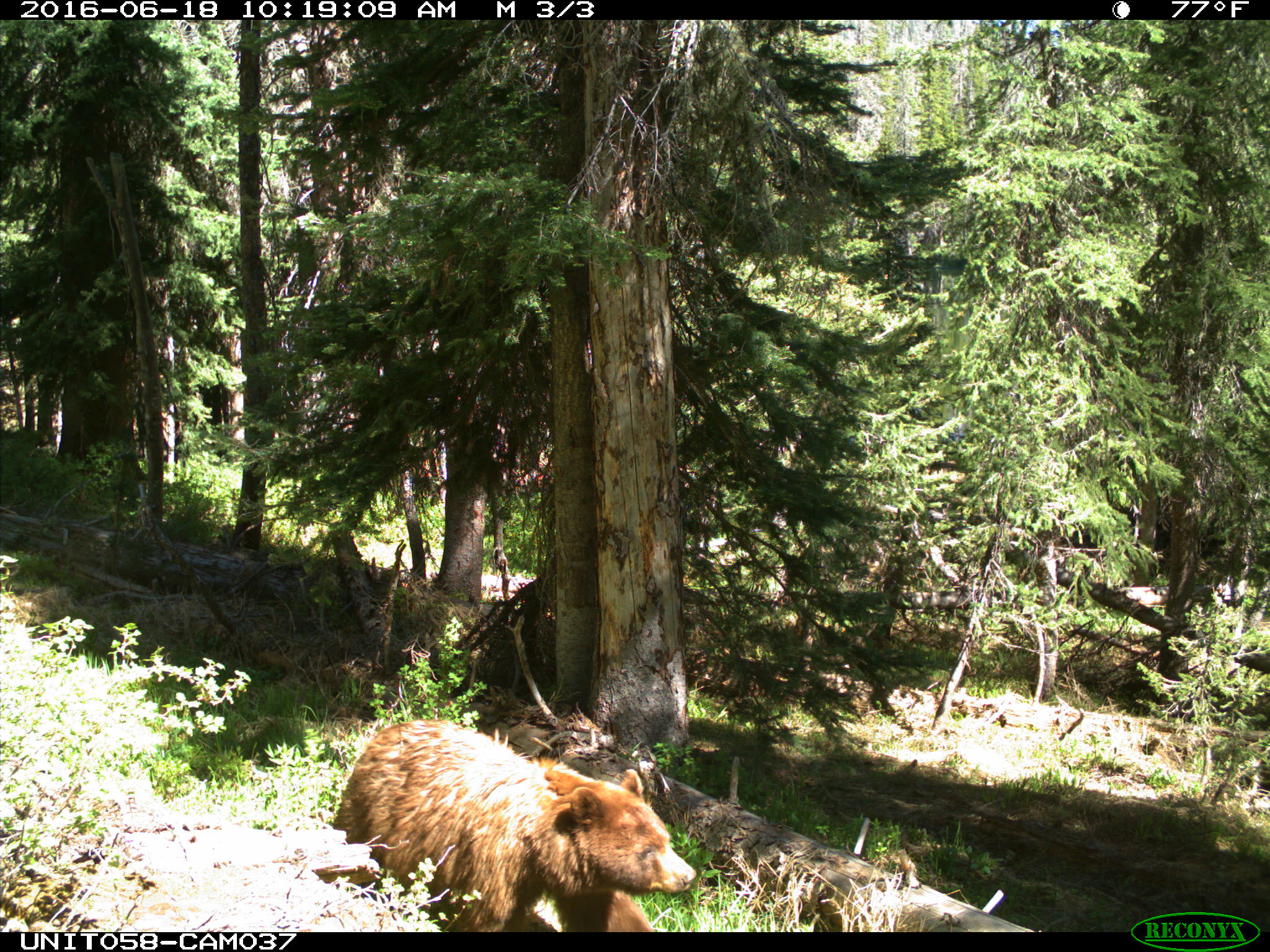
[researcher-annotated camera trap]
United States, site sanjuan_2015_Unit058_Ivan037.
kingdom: Animalia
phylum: Chordata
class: Mammalia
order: Carnivora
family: Ursidae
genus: Ursus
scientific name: Ursus americanus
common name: american black bear